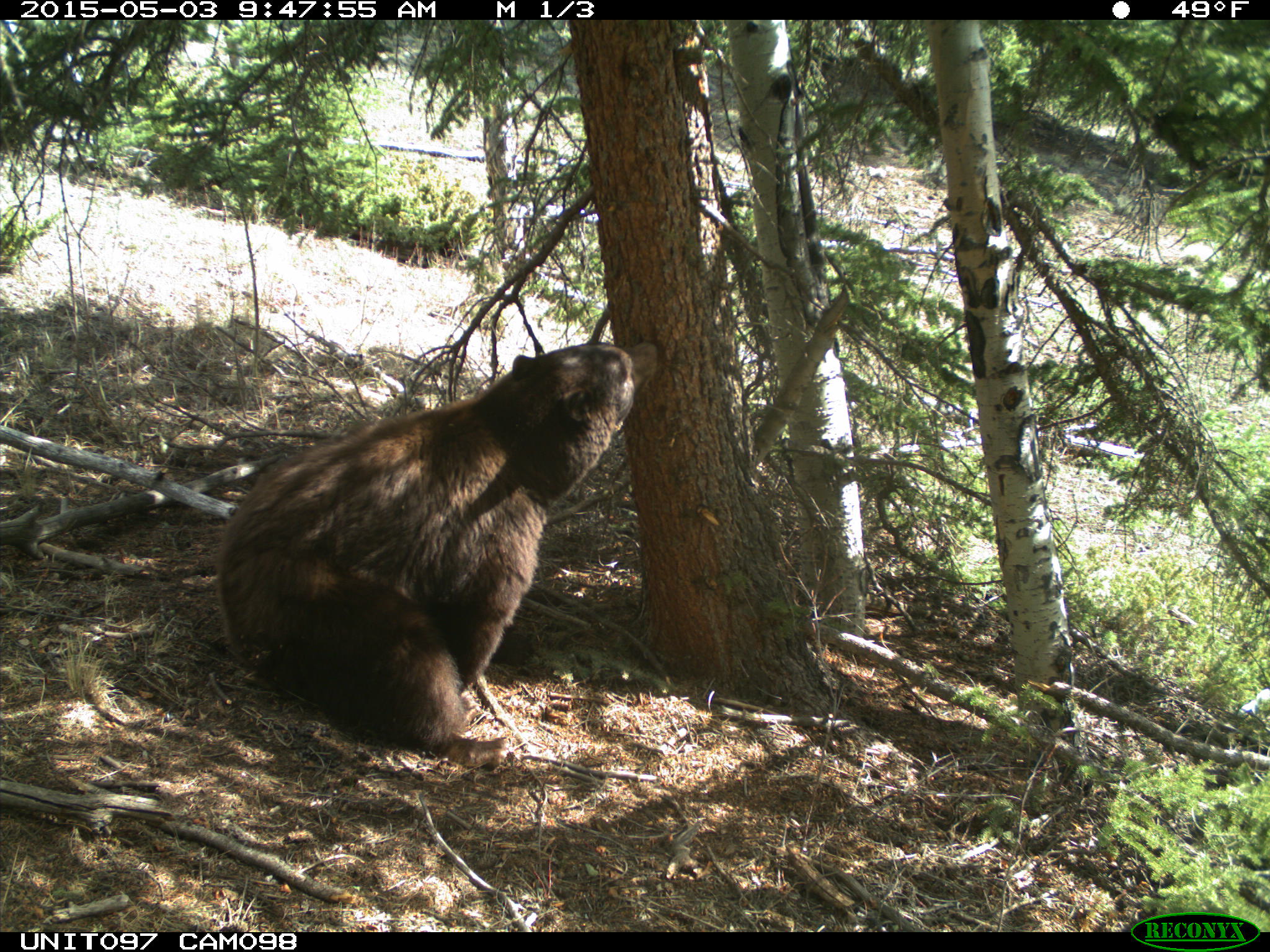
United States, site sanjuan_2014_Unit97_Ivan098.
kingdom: Animalia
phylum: Chordata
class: Mammalia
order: Carnivora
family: Ursidae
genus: Ursus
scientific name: Ursus americanus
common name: american black bear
Ursus americanus (american black bear).